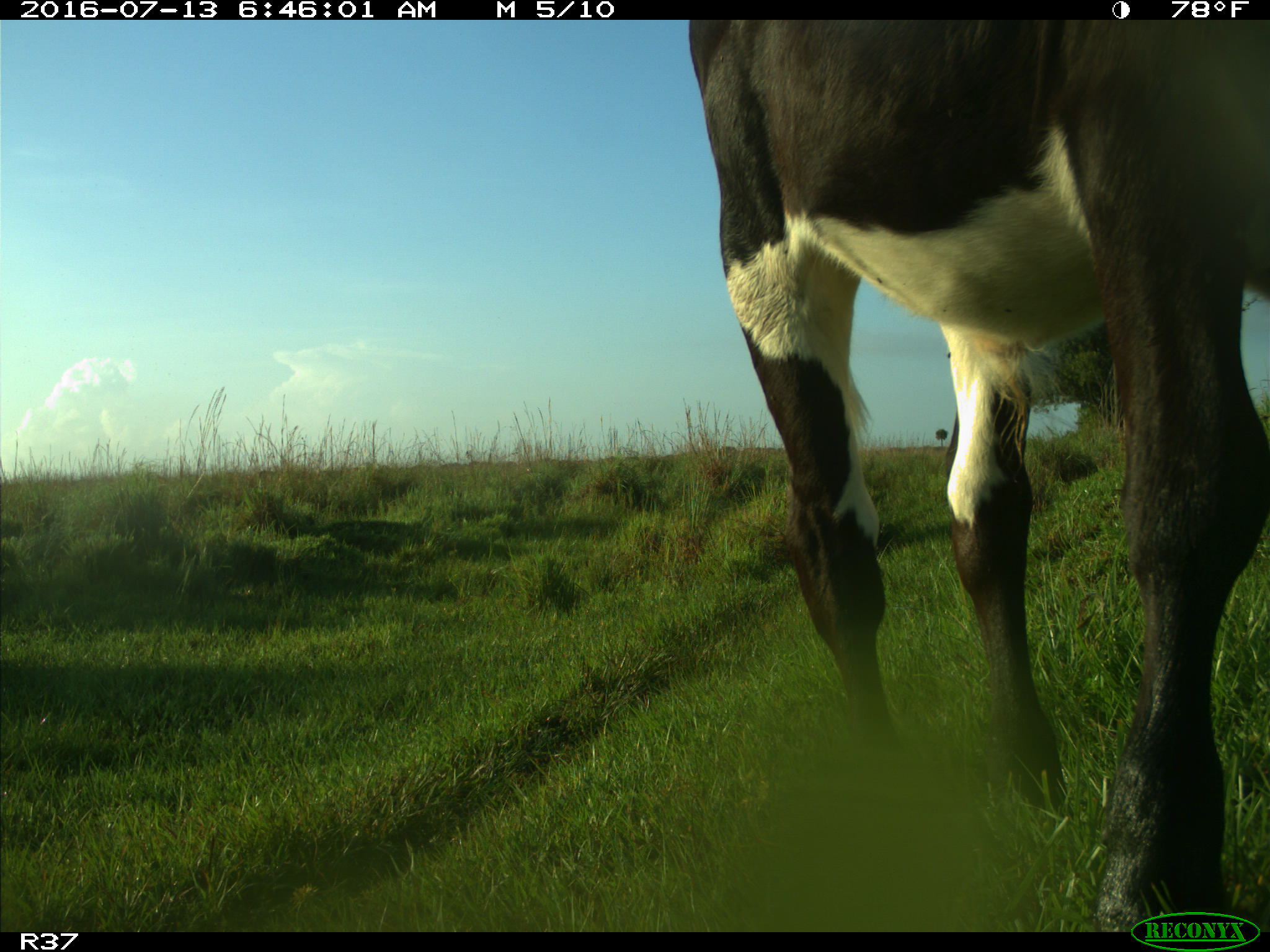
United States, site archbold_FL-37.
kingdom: Animalia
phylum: Chordata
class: Mammalia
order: Artiodactyla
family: Bovidae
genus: Bos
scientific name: Bos taurus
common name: domestic cow